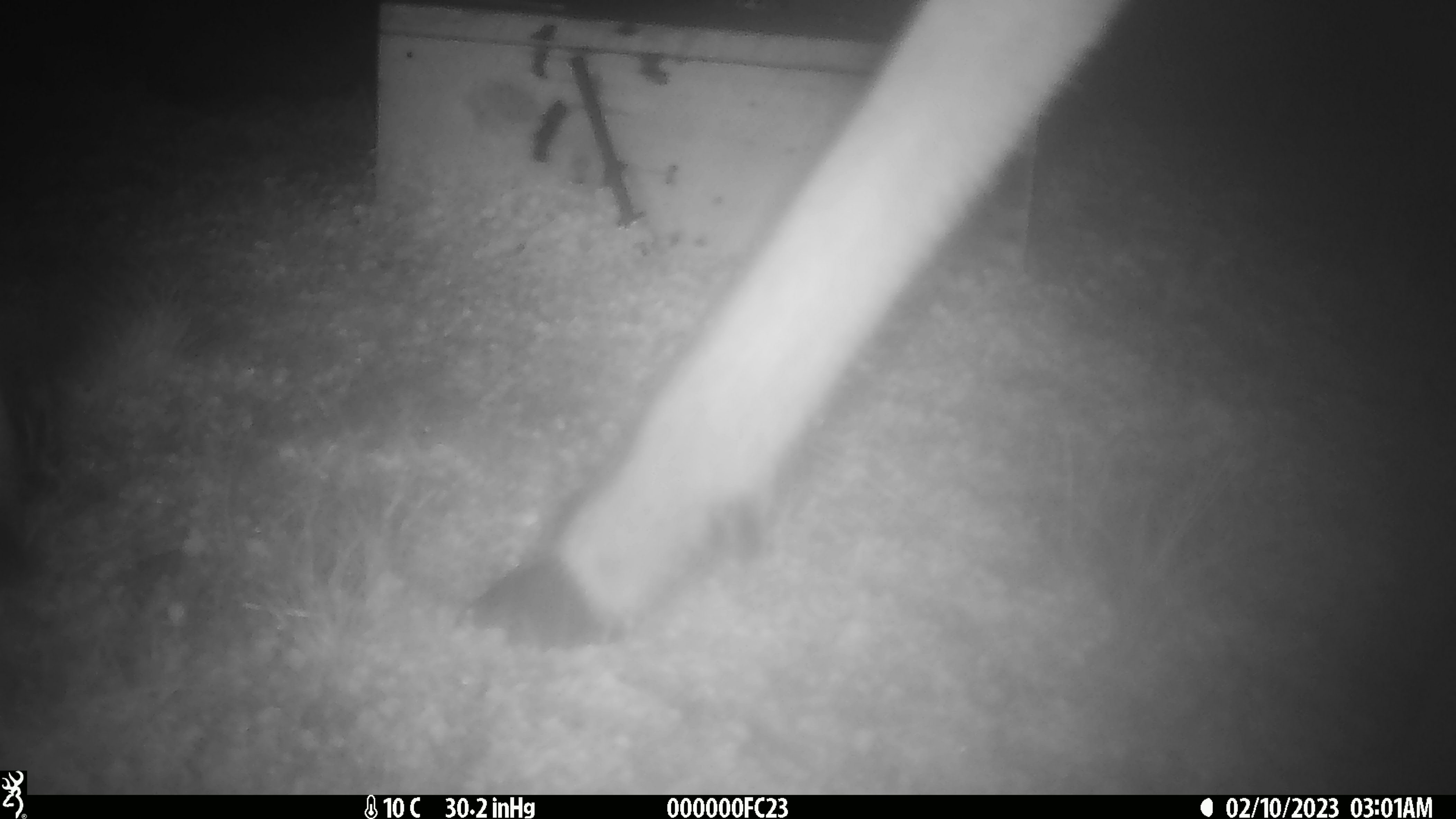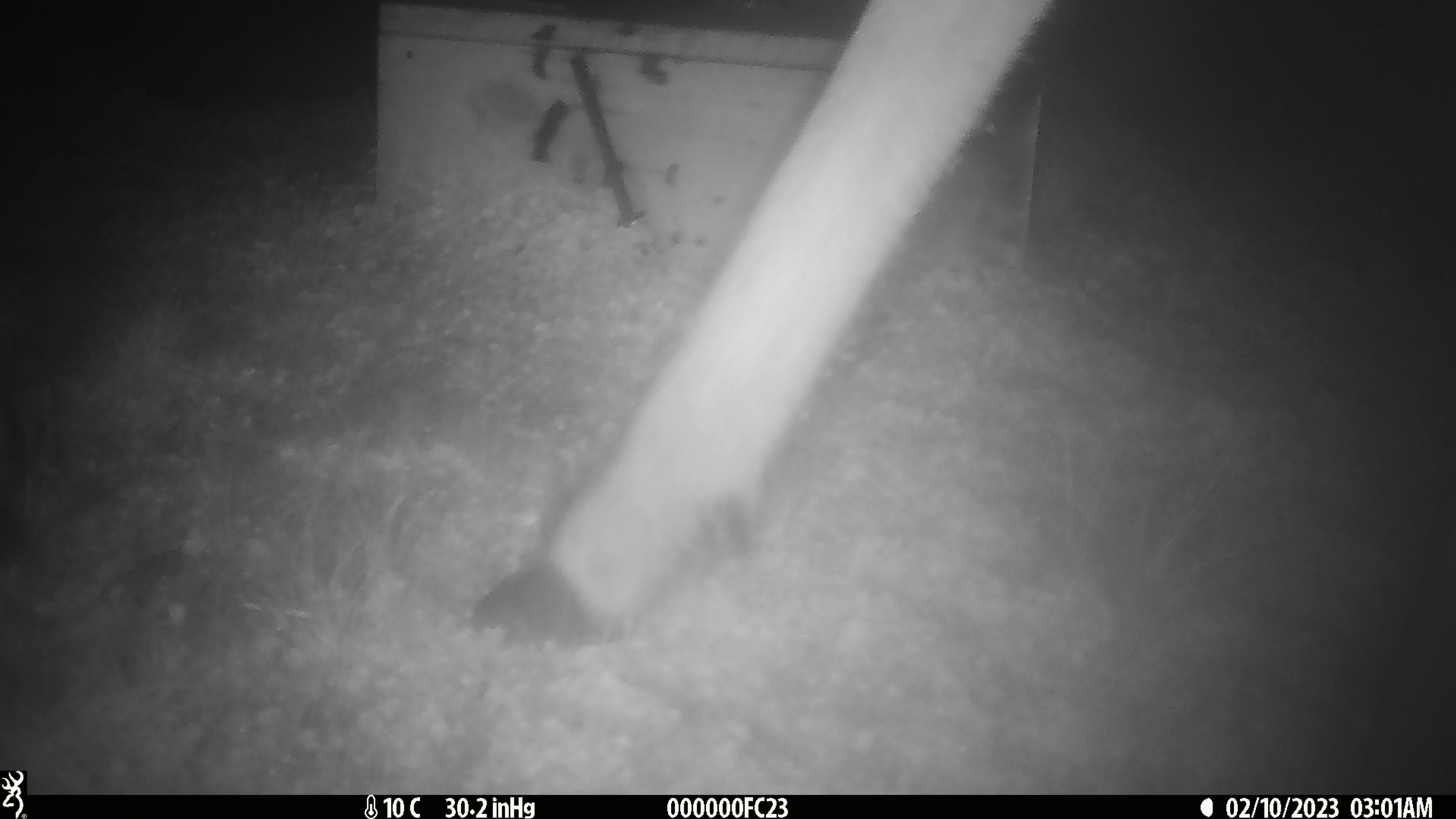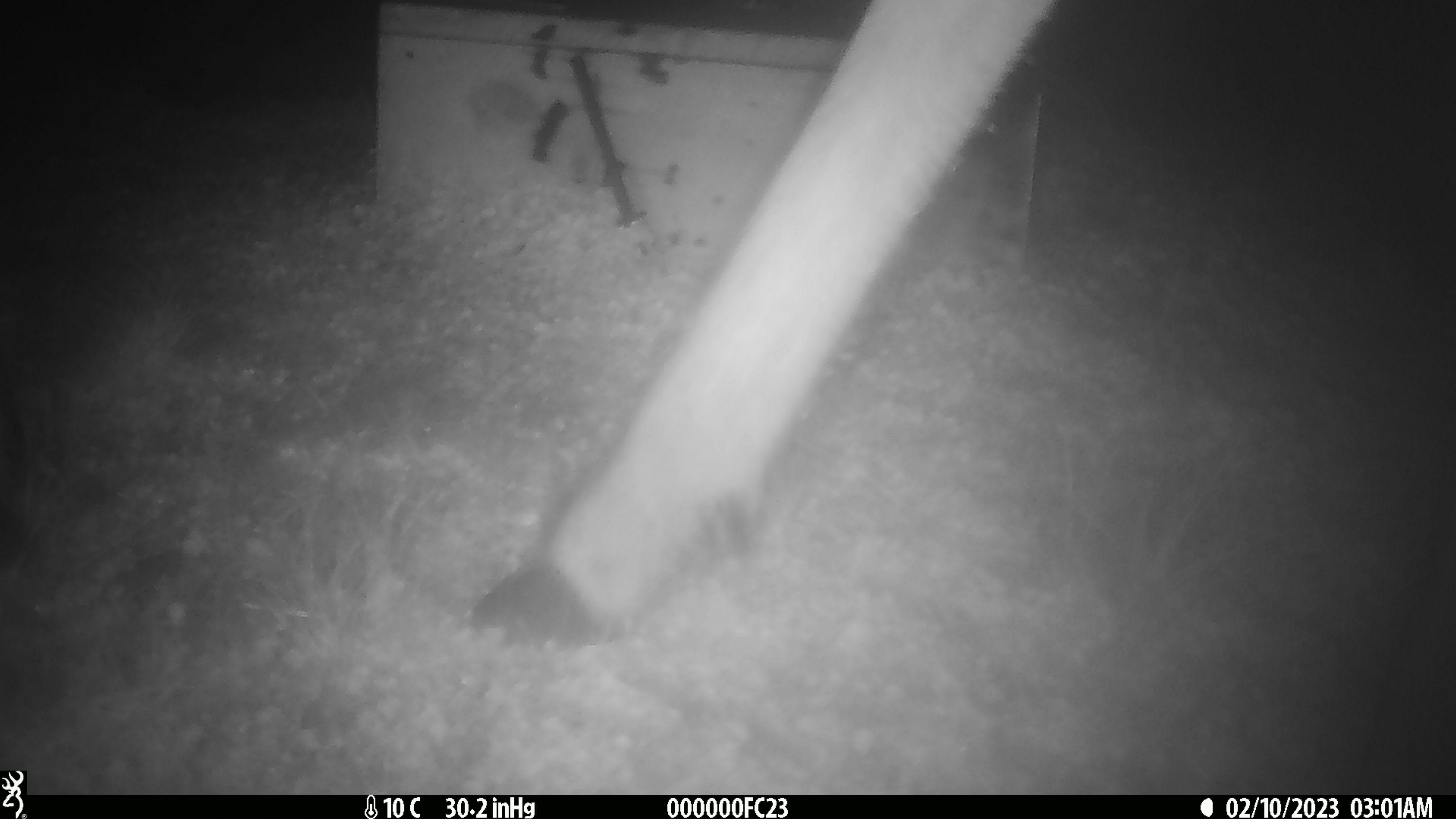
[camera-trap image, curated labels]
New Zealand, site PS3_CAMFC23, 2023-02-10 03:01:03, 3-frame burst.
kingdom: Animalia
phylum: Chordata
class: Mammalia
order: Artiodactyla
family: Cervidae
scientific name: Cervidae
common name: deer